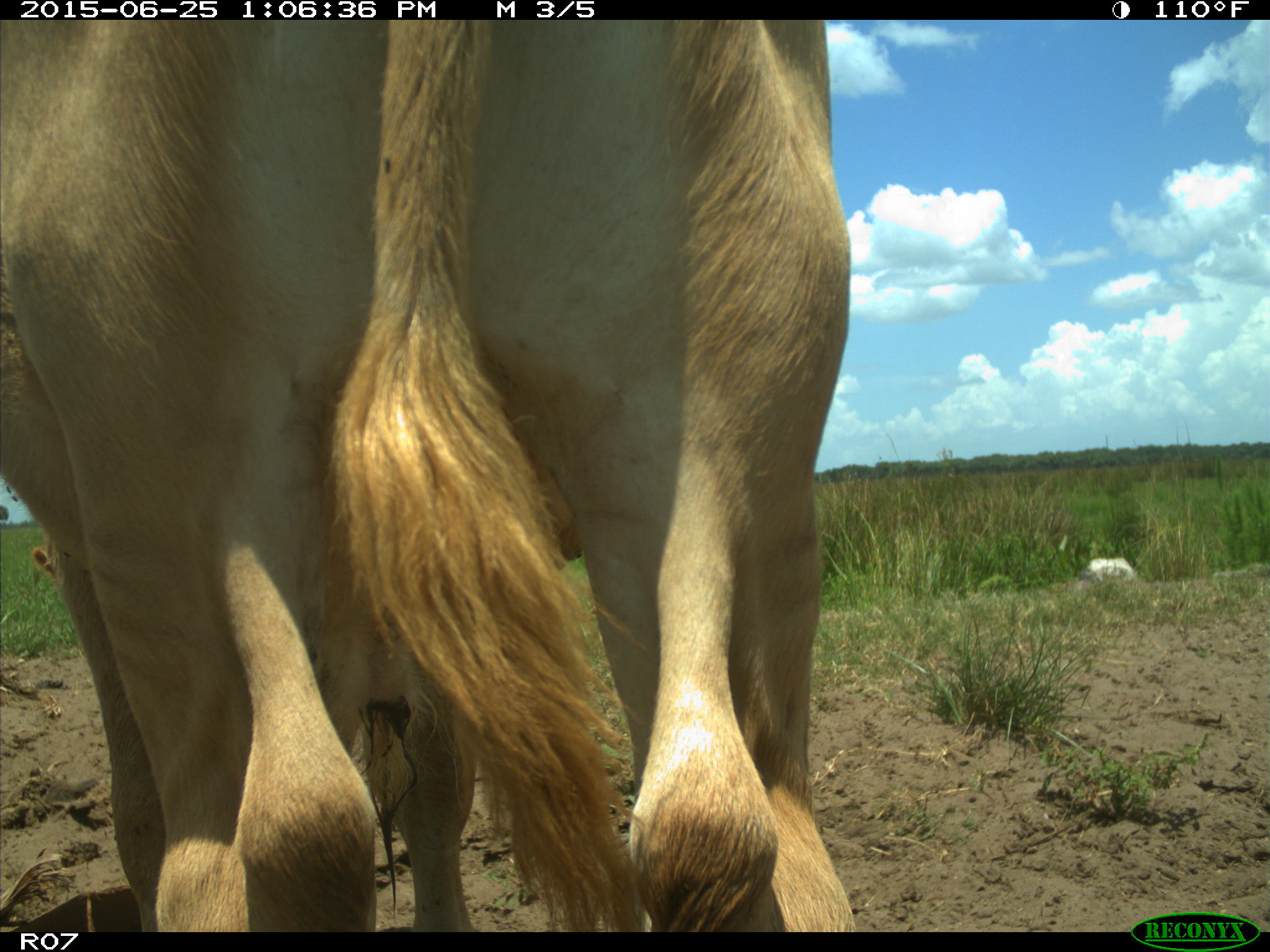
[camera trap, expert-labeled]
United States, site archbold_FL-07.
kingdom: Animalia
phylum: Chordata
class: Mammalia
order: Artiodactyla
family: Bovidae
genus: Bos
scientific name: Bos taurus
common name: domestic cow